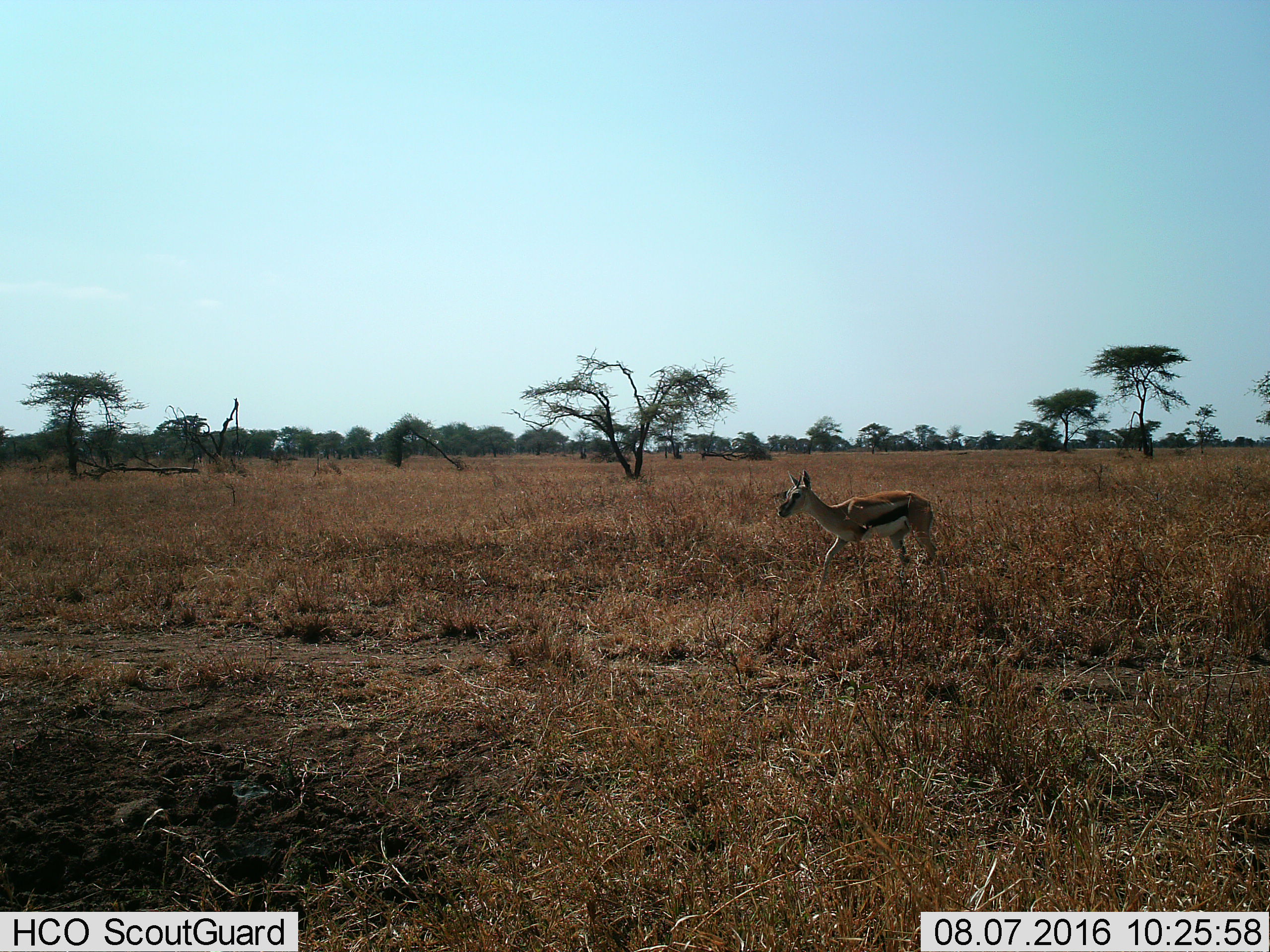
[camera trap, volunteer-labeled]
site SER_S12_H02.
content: unidentified animal